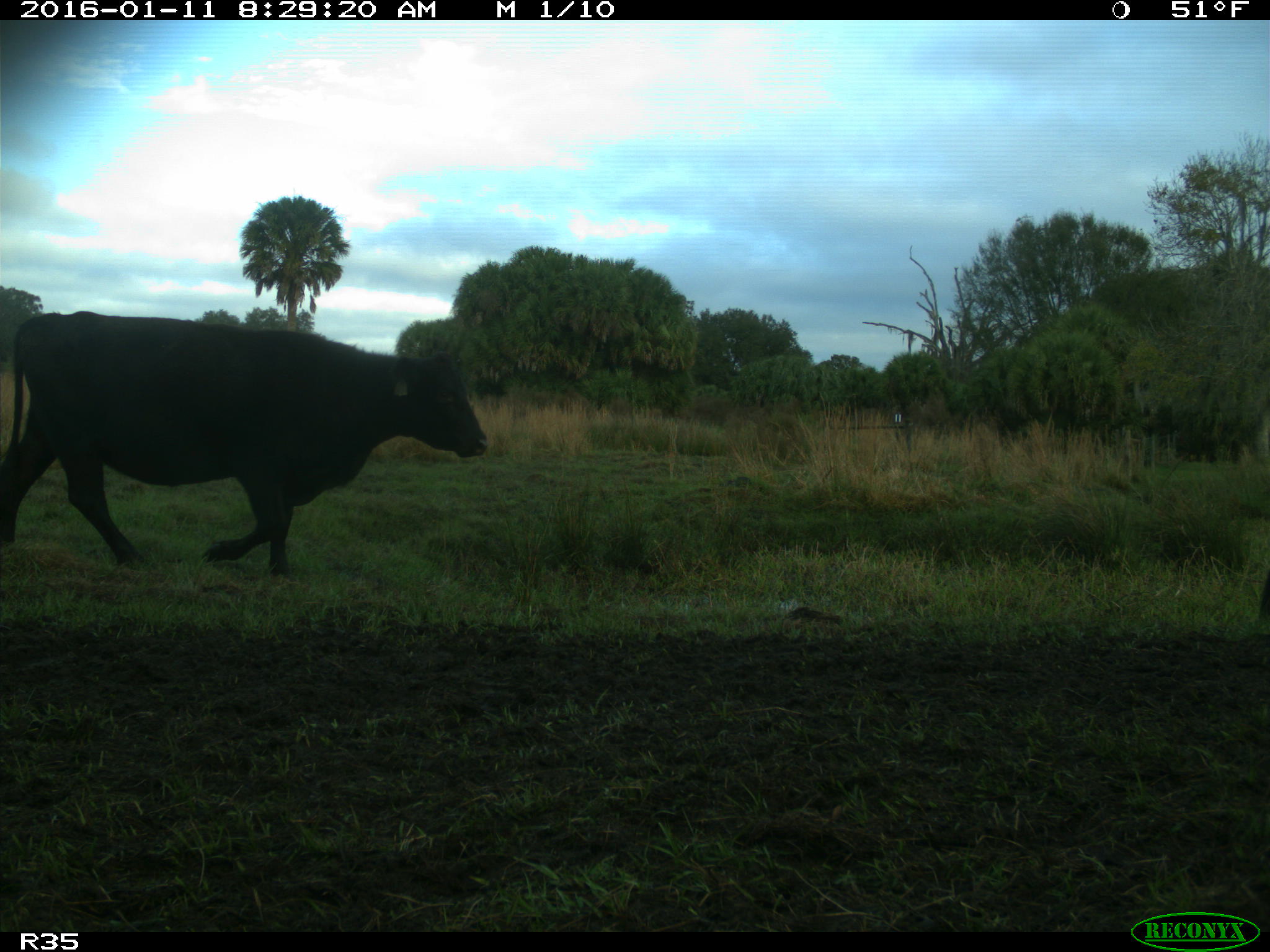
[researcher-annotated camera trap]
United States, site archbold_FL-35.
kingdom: Animalia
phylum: Chordata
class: Mammalia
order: Artiodactyla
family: Bovidae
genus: Bos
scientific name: Bos taurus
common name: domestic cow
Bos taurus (domestic cow).